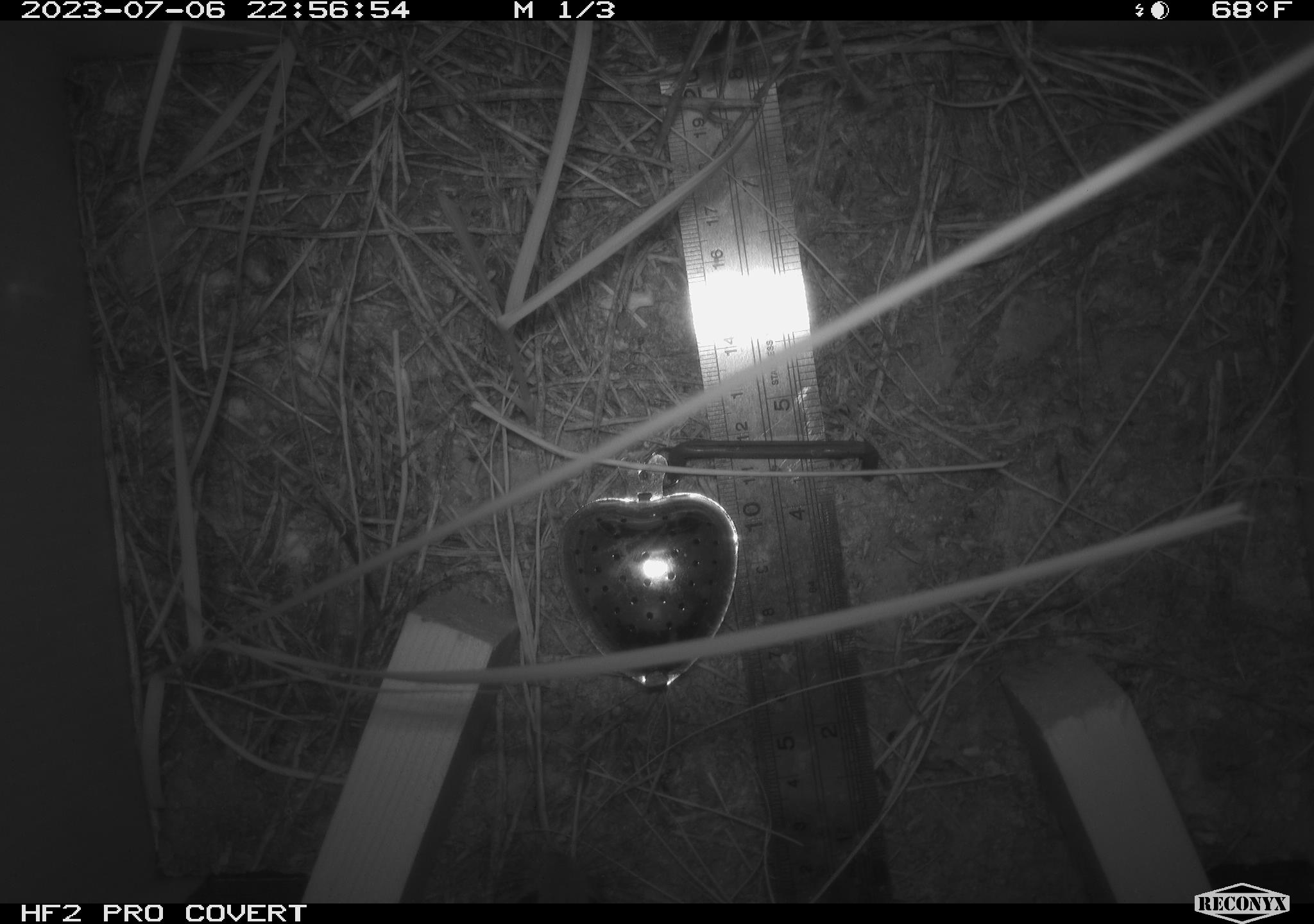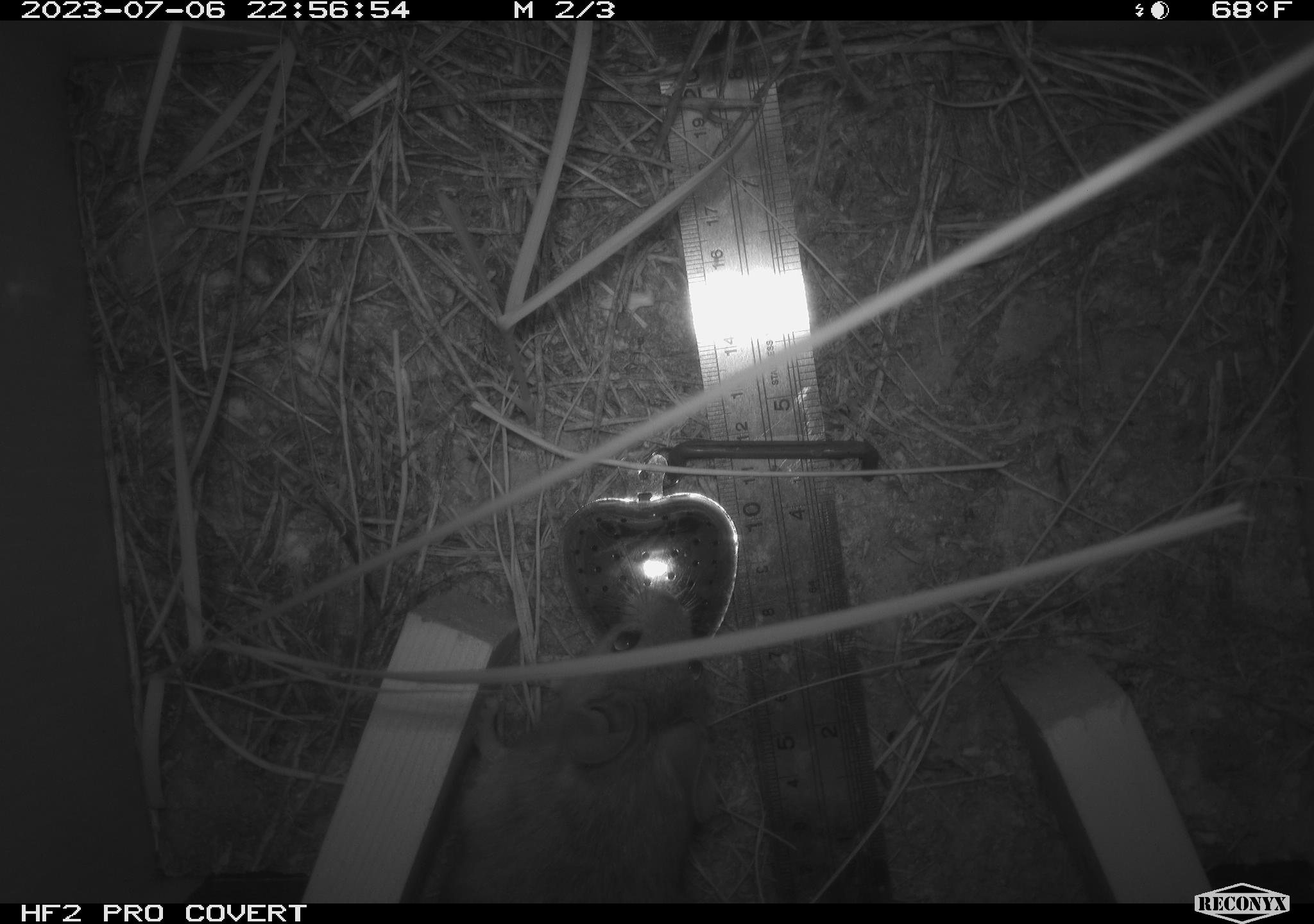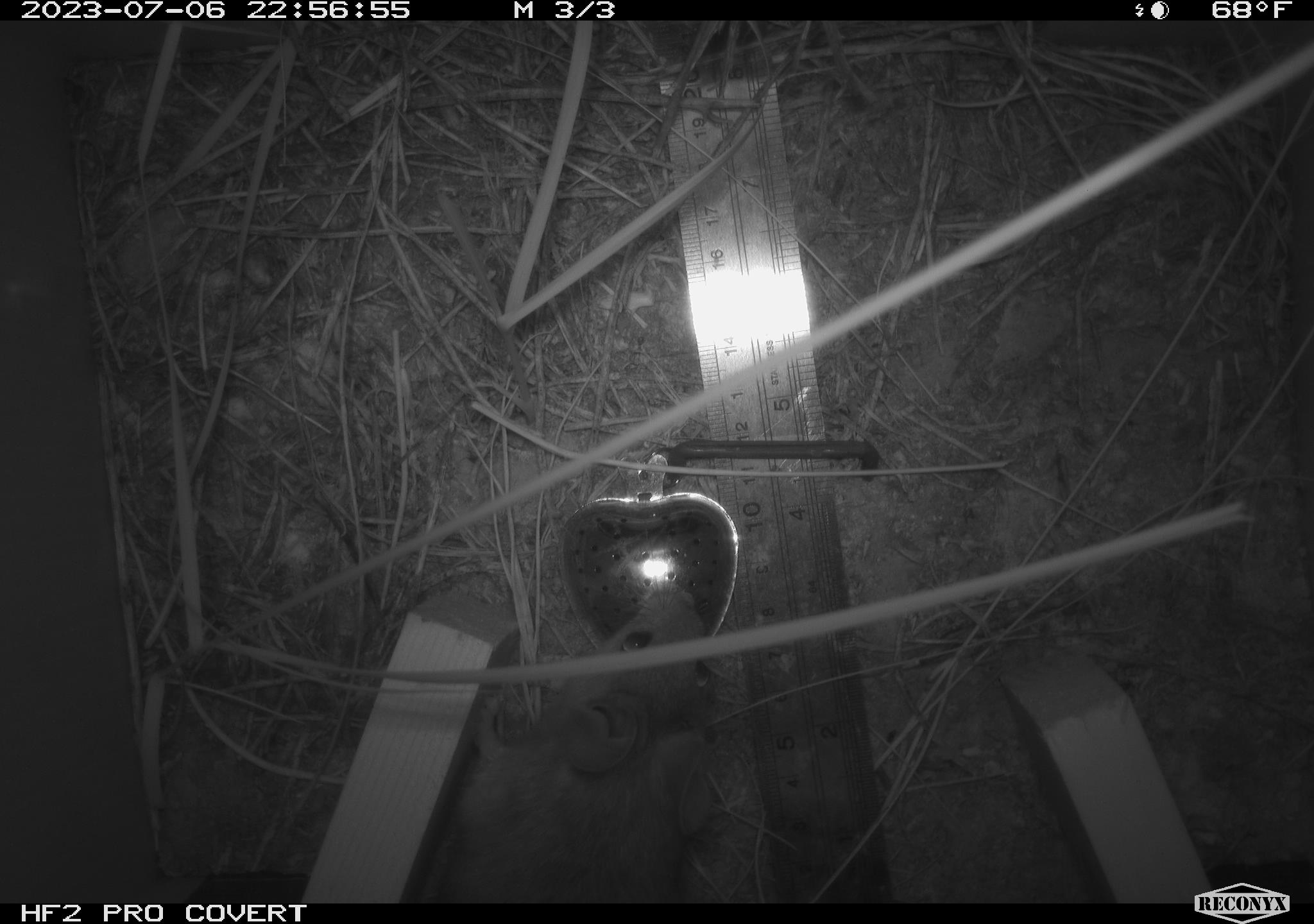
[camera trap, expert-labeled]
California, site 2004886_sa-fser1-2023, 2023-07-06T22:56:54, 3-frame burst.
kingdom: Animalia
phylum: Chordata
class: Mammalia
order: Rodentia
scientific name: Rodentia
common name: mouse species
Mouse species (Rodentia).